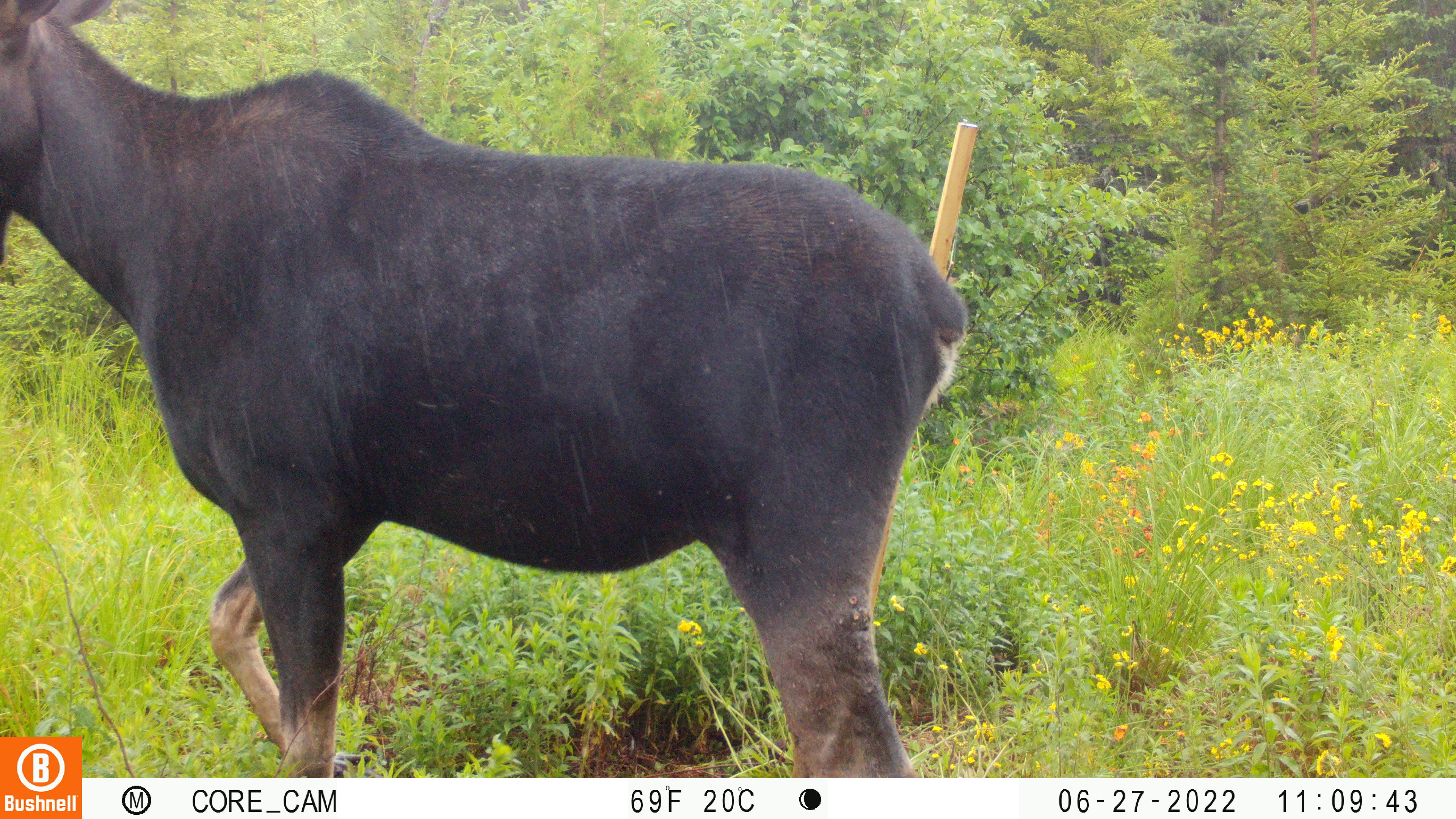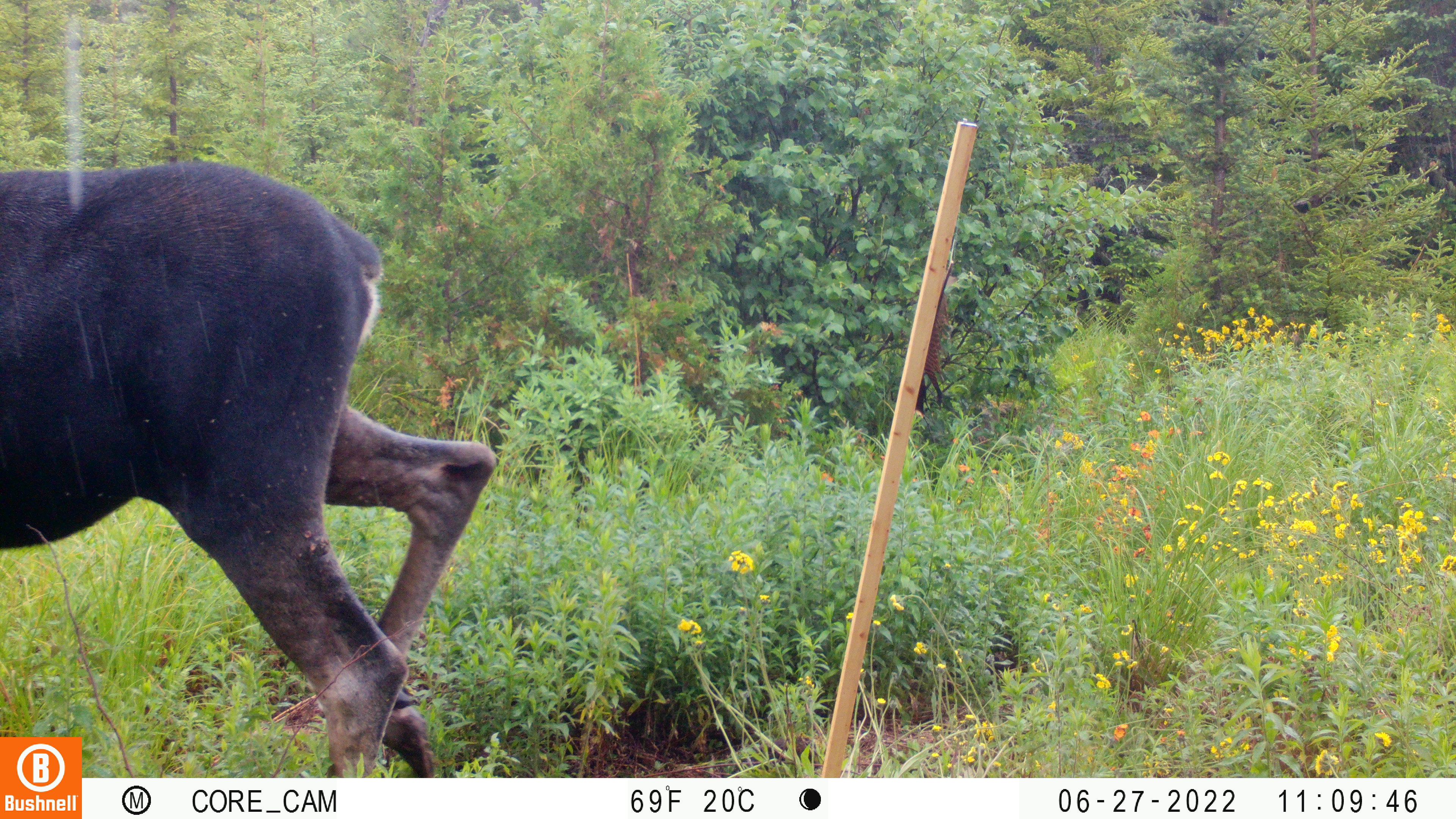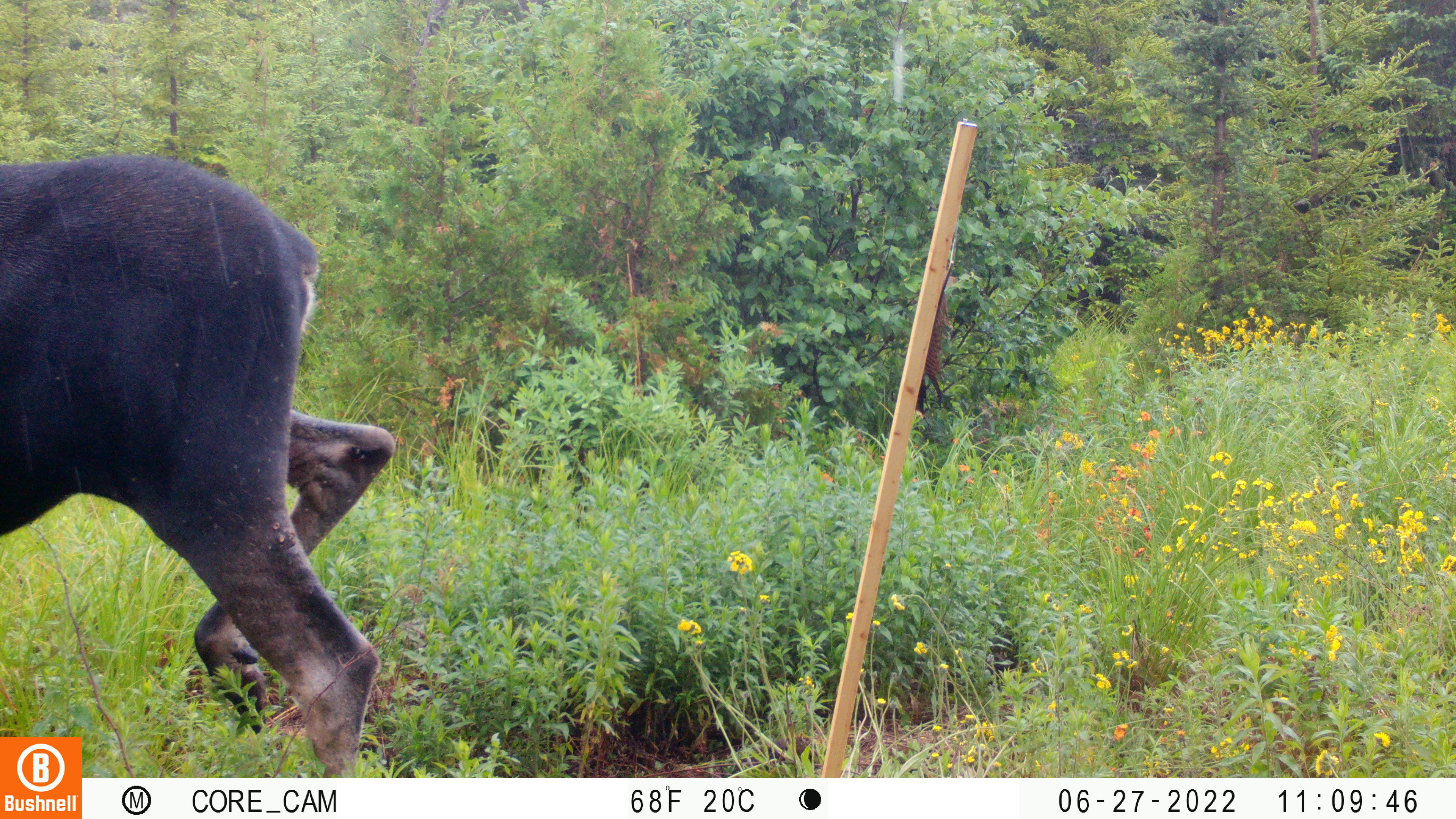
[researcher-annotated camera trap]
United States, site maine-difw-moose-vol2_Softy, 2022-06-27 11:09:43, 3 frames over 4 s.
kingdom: Animalia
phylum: Chordata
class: Mammalia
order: Artiodactyla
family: Cervidae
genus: Alces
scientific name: Alces alces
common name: moose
Moose (Alces alces).